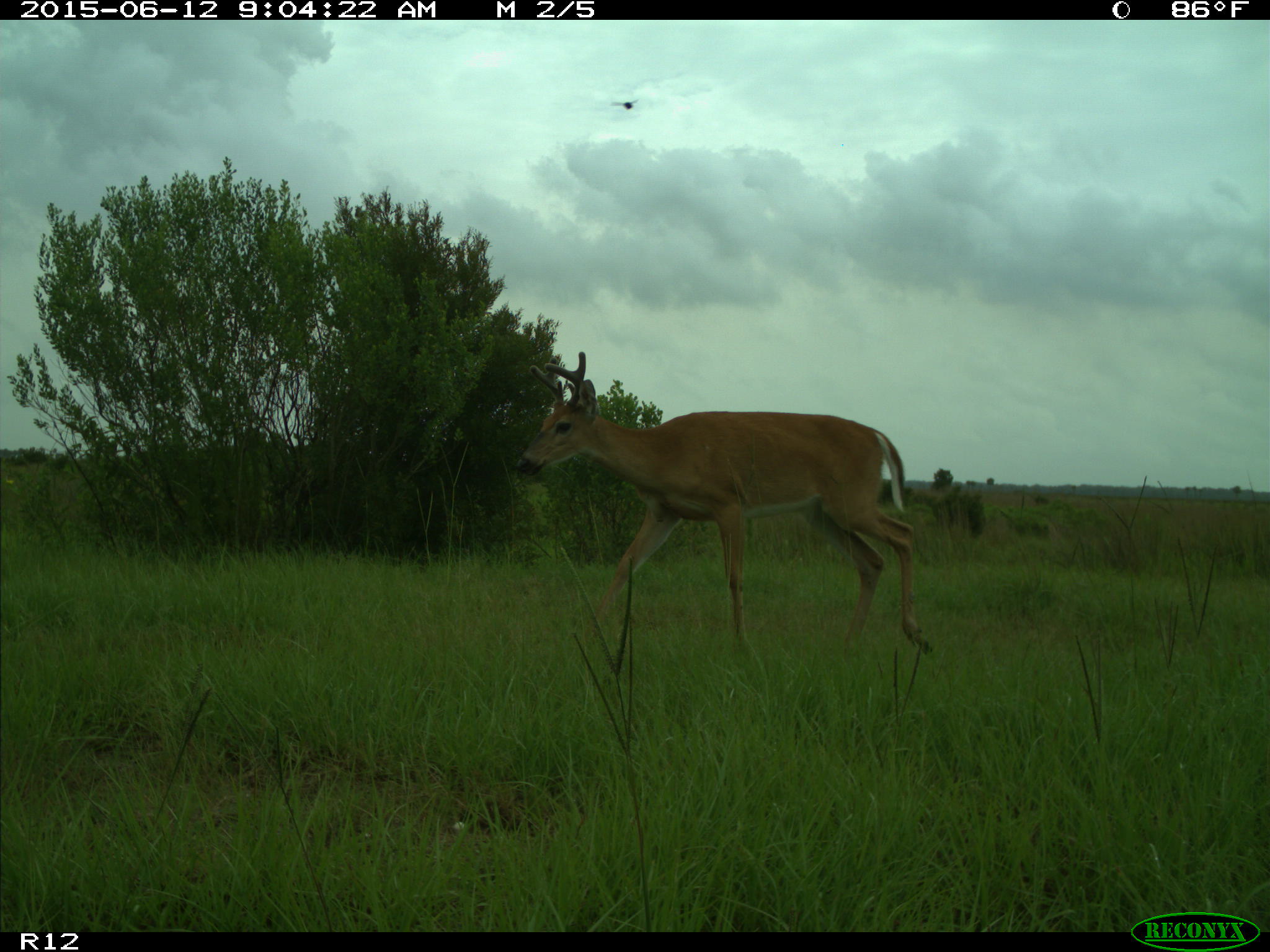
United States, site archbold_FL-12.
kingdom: Animalia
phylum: Chordata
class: Mammalia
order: Artiodactyla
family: Cervidae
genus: Odocoileus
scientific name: Odocoileus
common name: deer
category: unidentified deer